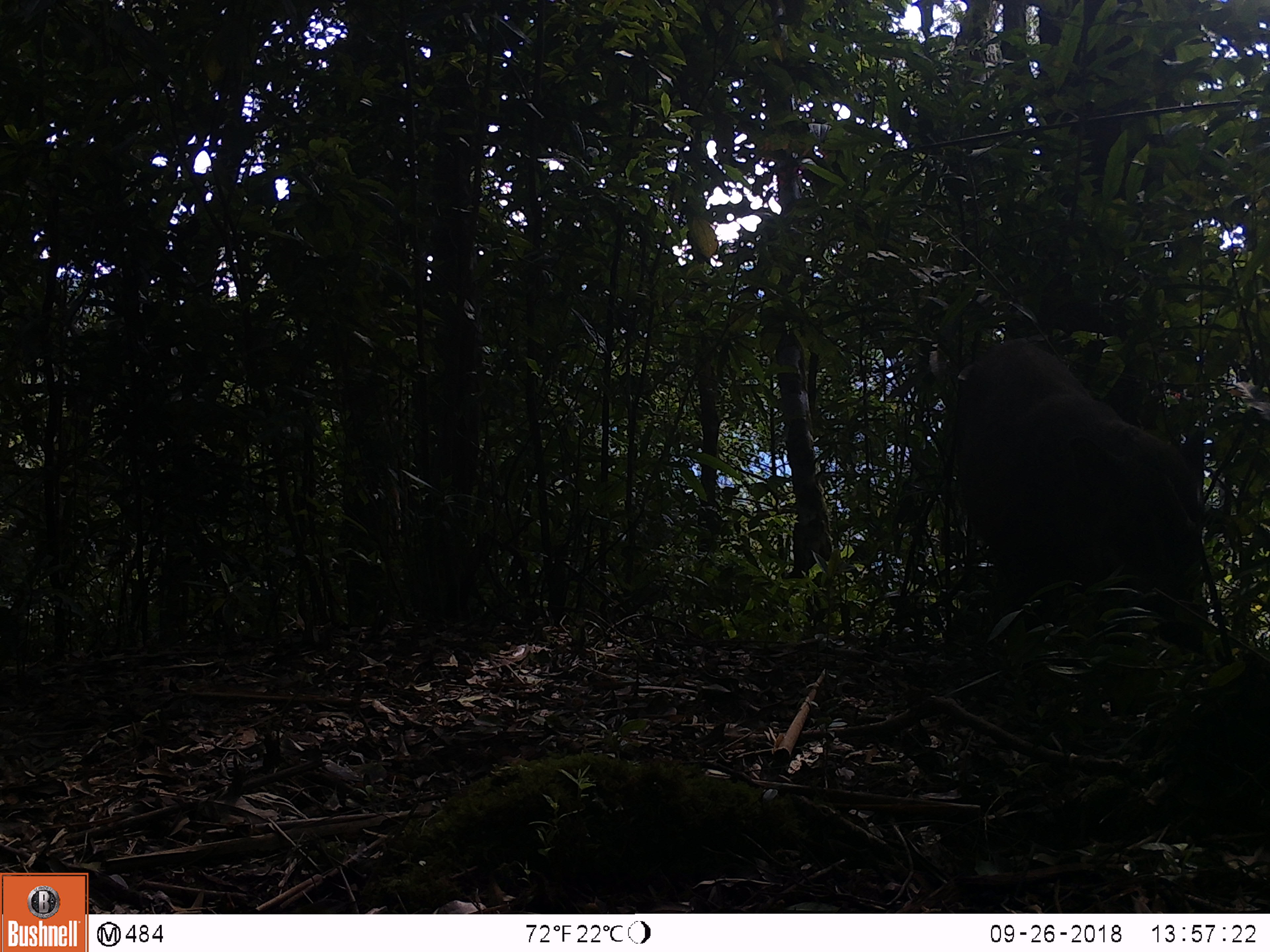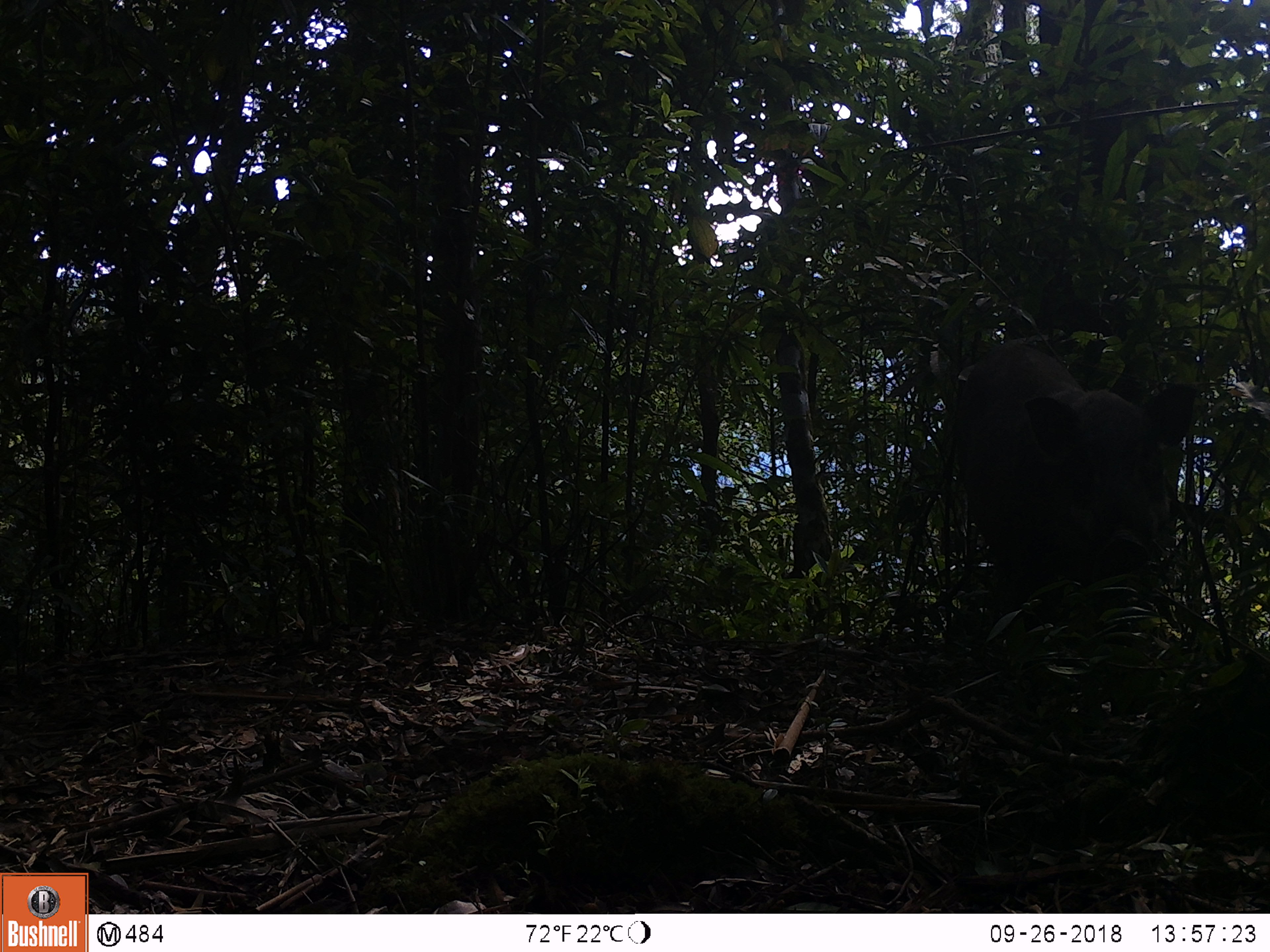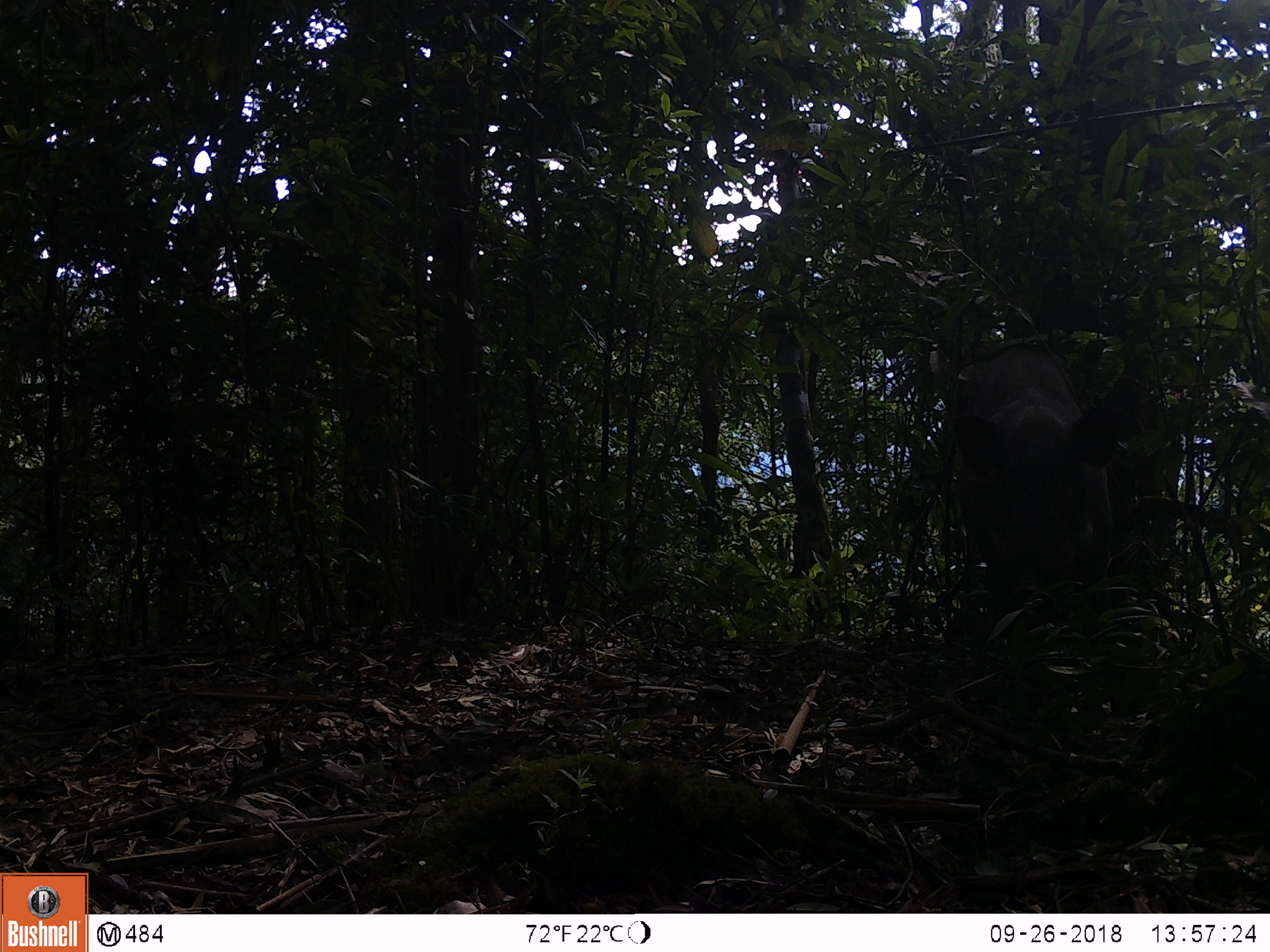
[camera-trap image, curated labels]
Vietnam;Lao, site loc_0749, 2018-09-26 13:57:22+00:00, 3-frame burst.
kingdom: Animalia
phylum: Chordata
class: Mammalia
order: Artiodactyla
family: Suidae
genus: Sus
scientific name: Sus scrofa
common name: eurasian wild pig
Eurasian wild pig (Sus scrofa). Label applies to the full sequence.